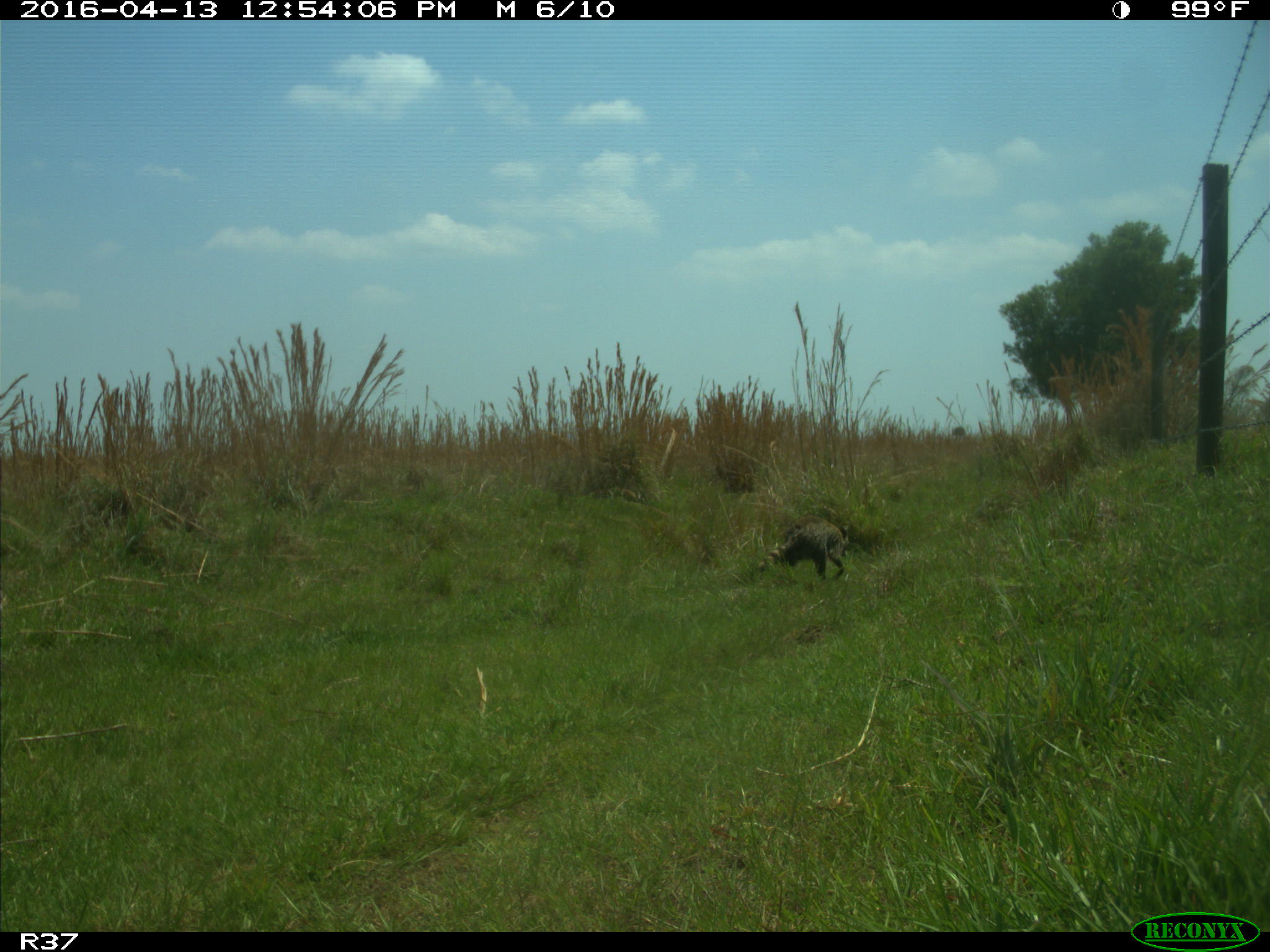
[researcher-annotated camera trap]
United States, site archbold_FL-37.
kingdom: Animalia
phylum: Chordata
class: Mammalia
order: Carnivora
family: Procyonidae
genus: Procyon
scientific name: Procyon lotor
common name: common raccoon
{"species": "Procyon lotor (common raccoon)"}